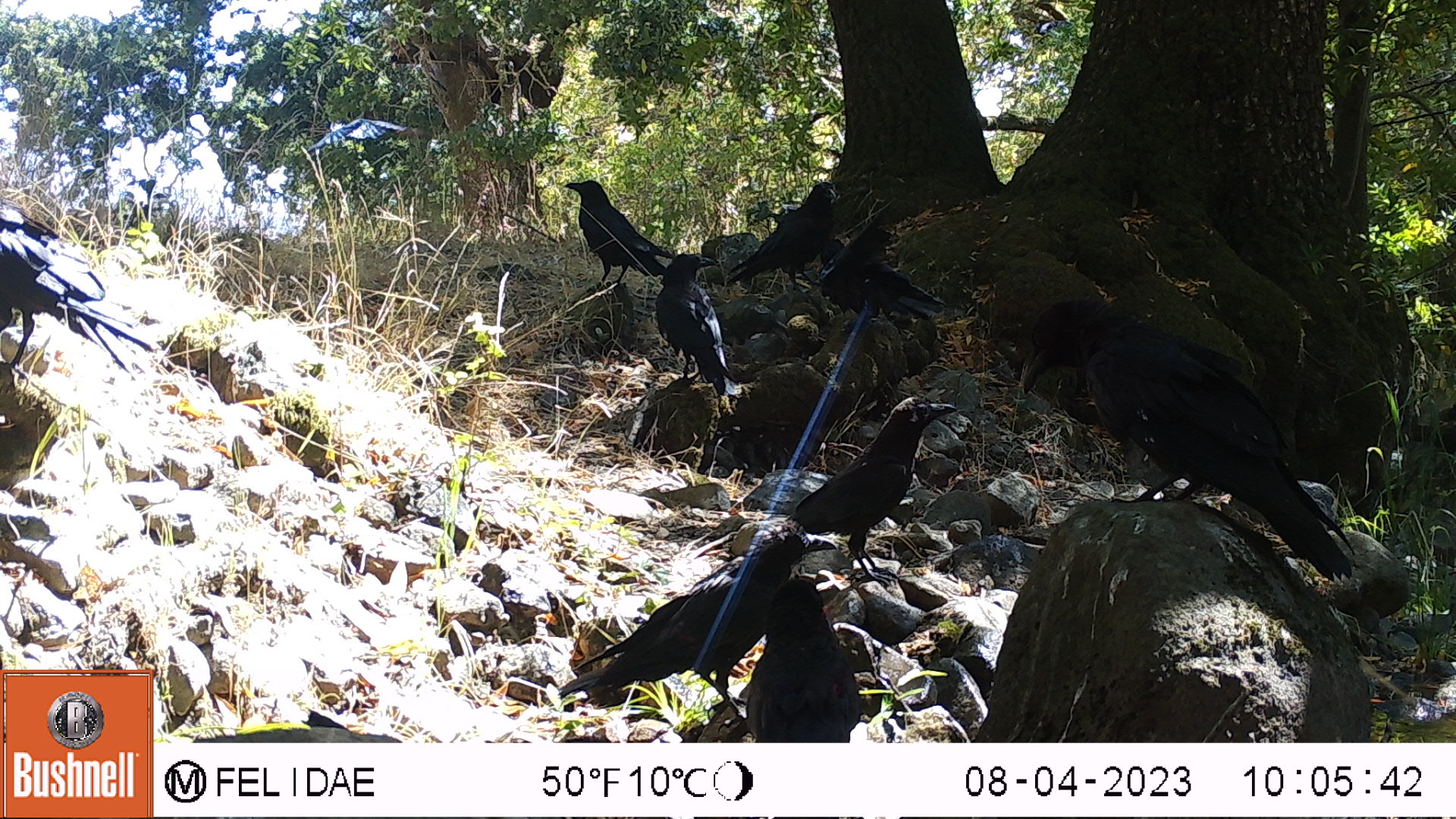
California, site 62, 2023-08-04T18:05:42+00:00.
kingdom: Animalia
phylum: Chordata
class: Aves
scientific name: Aves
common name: bird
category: unknown bird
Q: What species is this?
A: Unknown bird (bird) (Aves).